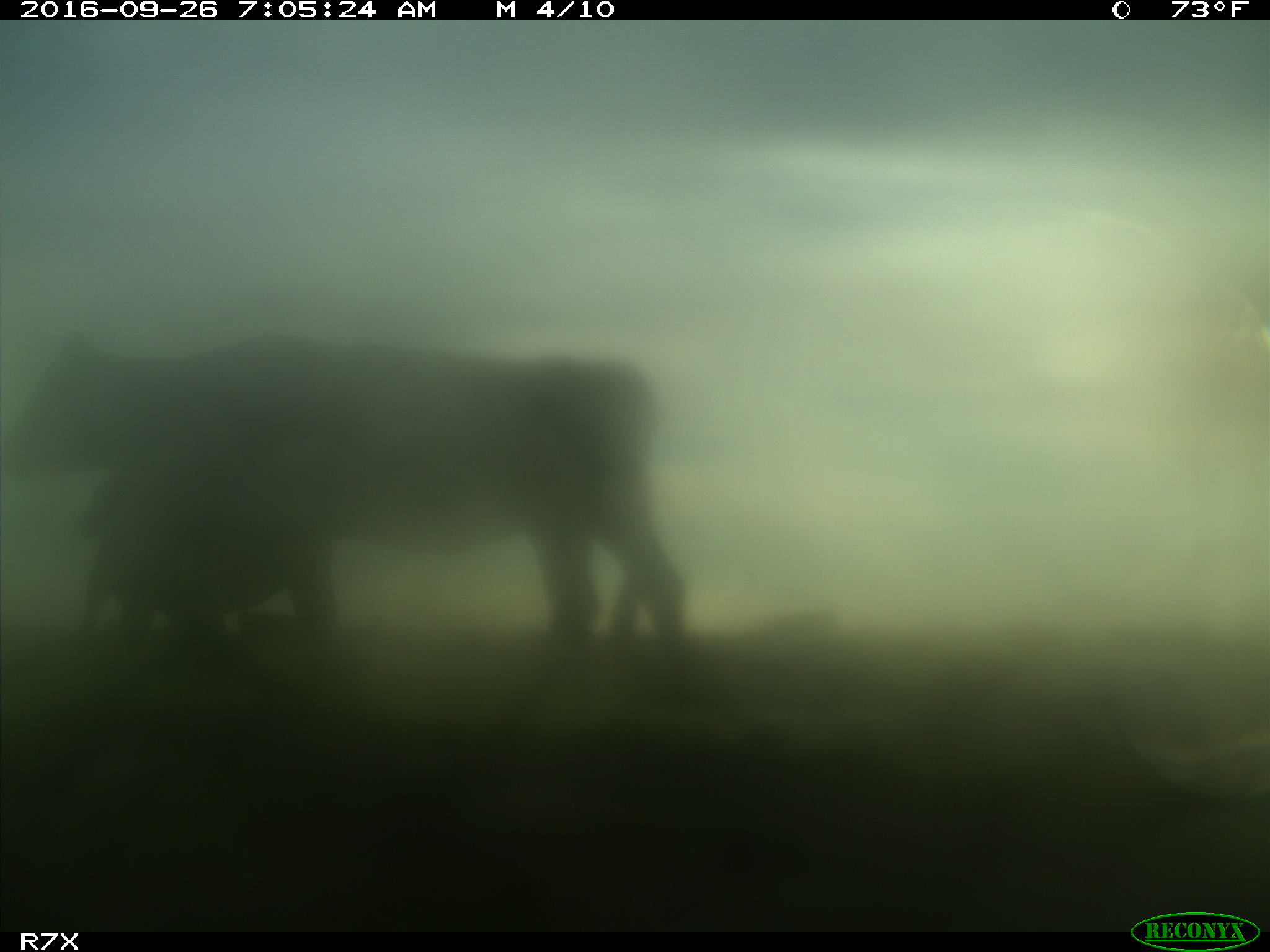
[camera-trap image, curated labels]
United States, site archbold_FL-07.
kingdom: Animalia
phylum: Chordata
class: Mammalia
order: Artiodactyla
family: Bovidae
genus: Bos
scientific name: Bos taurus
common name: domestic cow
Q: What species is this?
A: Bos taurus (domestic cow).